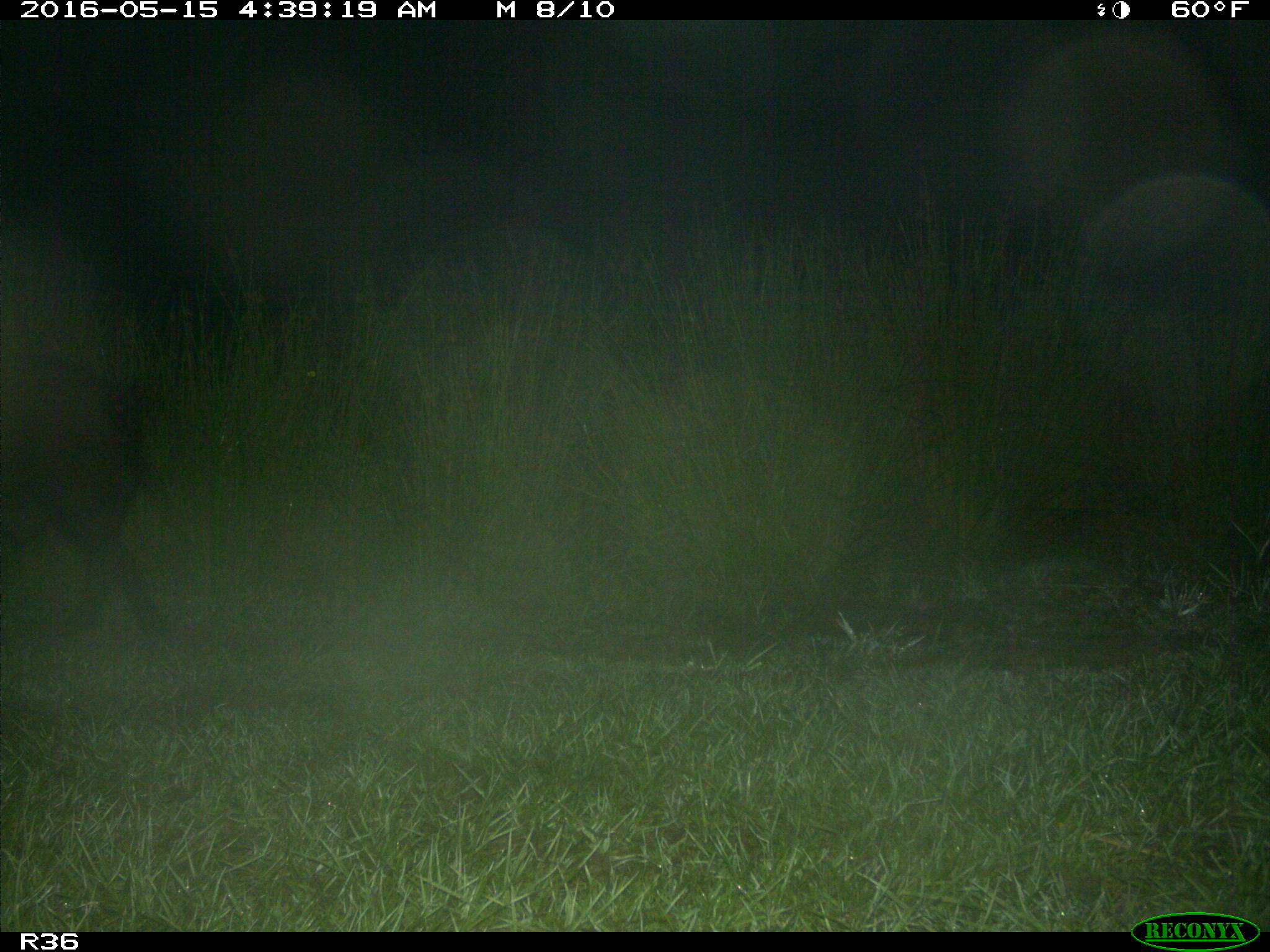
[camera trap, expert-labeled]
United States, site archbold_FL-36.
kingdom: Animalia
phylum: Chordata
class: Mammalia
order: Artiodactyla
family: Suidae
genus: Sus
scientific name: Sus scrofa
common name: wild boar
Sus scrofa (wild boar).